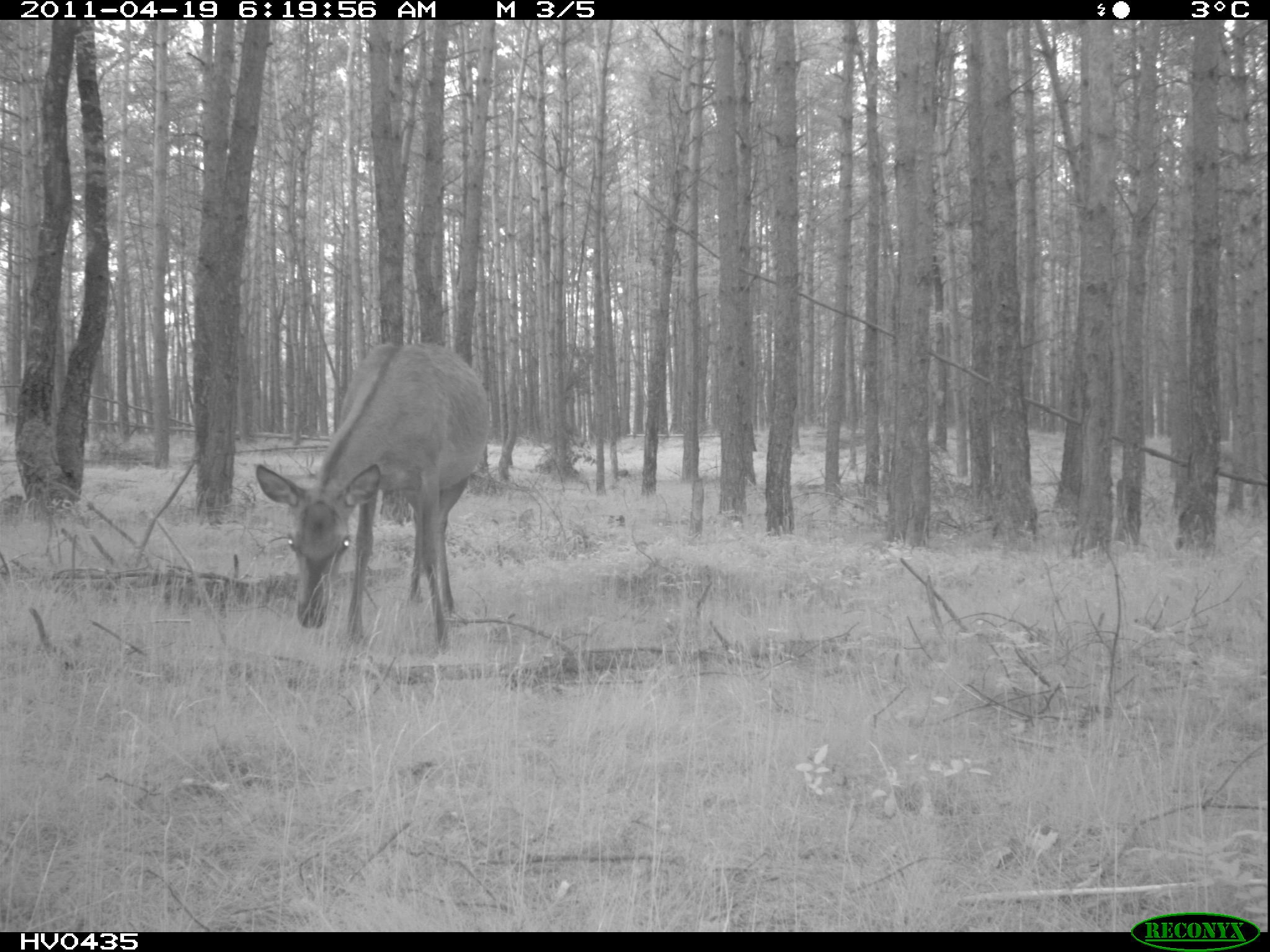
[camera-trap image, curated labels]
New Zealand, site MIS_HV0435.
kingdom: Animalia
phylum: Chordata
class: Mammalia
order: Artiodactyla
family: Cervidae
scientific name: Cervidae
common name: deer